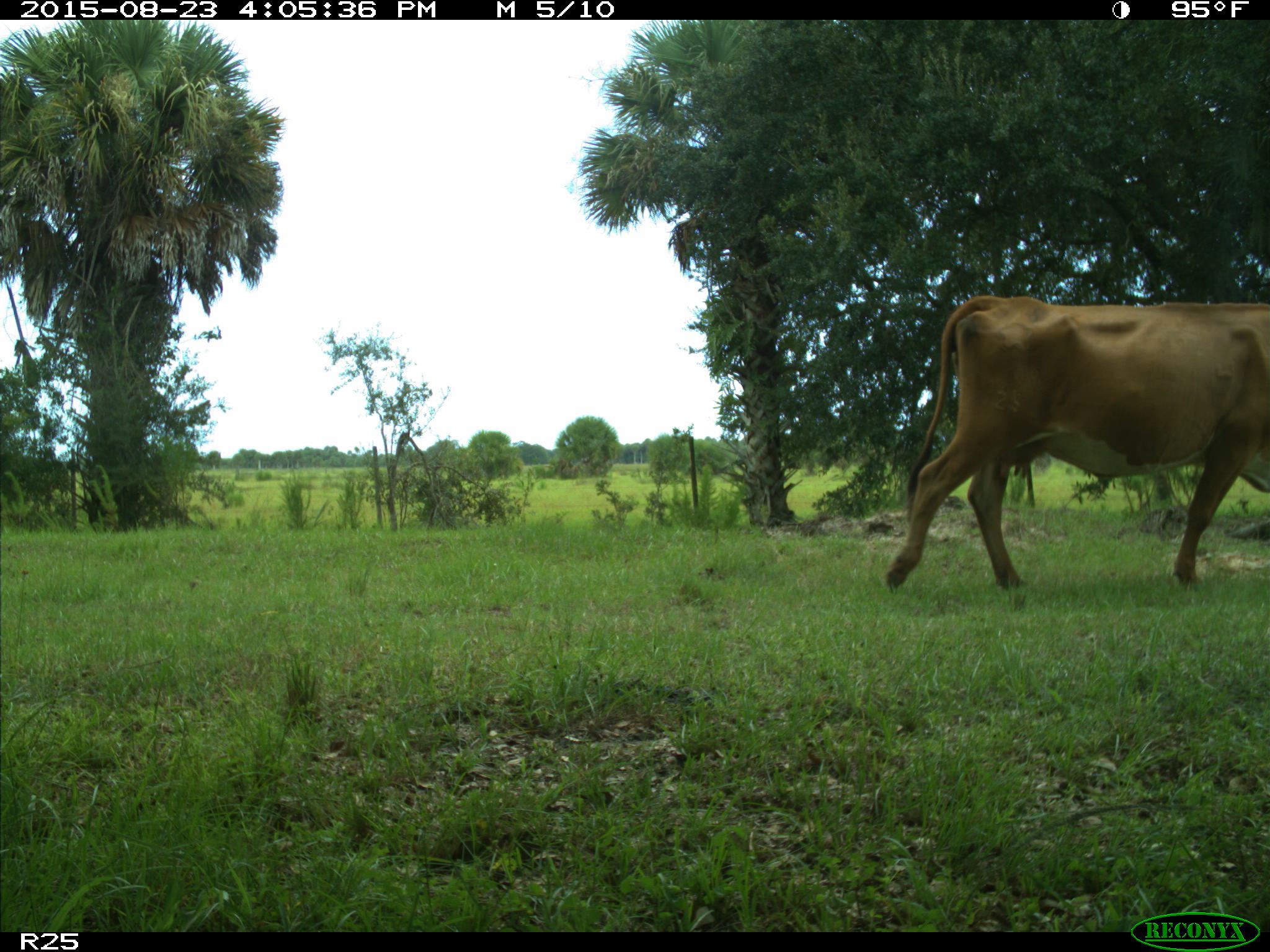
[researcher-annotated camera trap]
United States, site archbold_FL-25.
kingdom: Animalia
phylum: Chordata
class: Mammalia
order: Artiodactyla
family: Bovidae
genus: Bos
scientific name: Bos taurus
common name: domestic cow